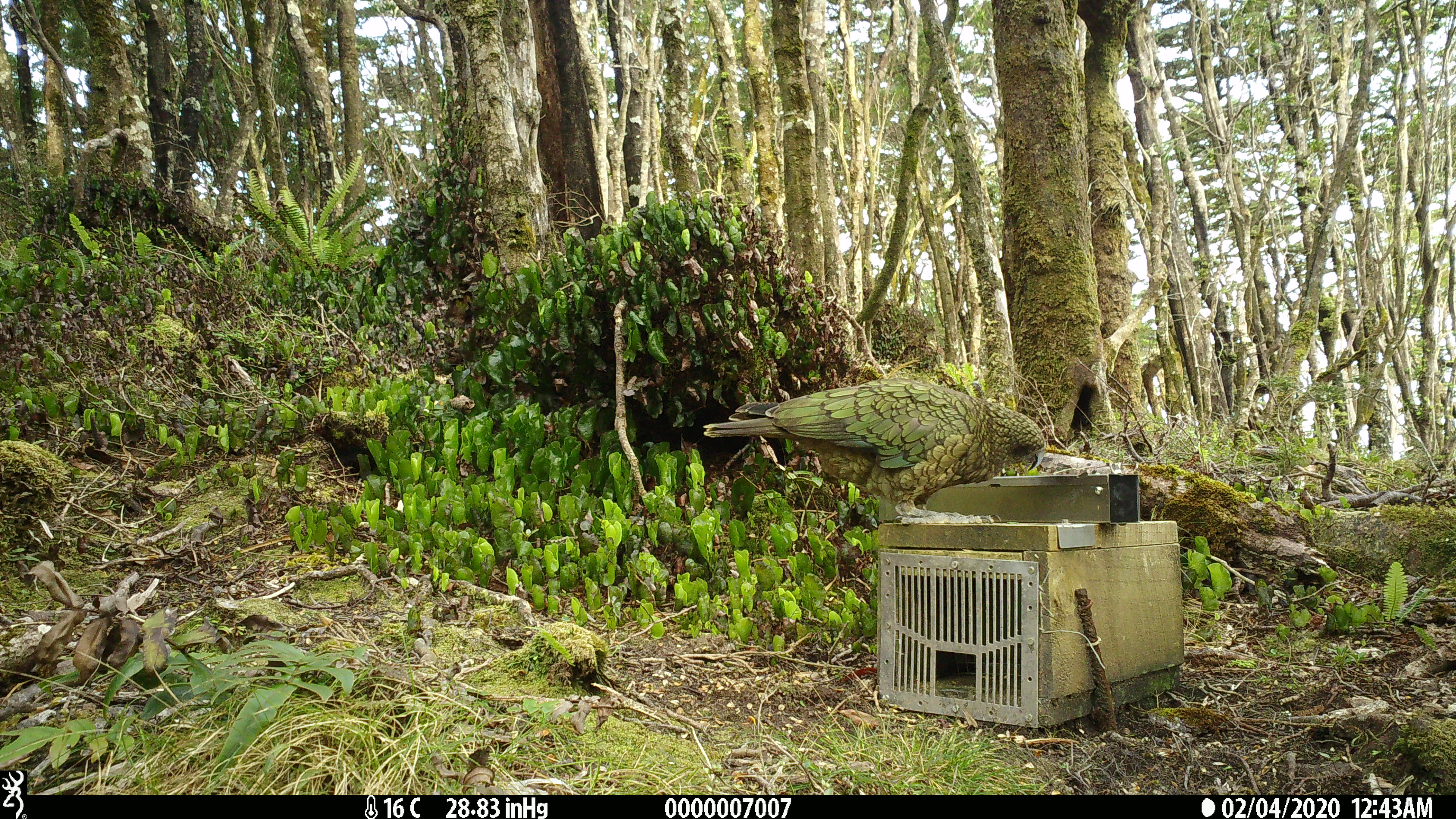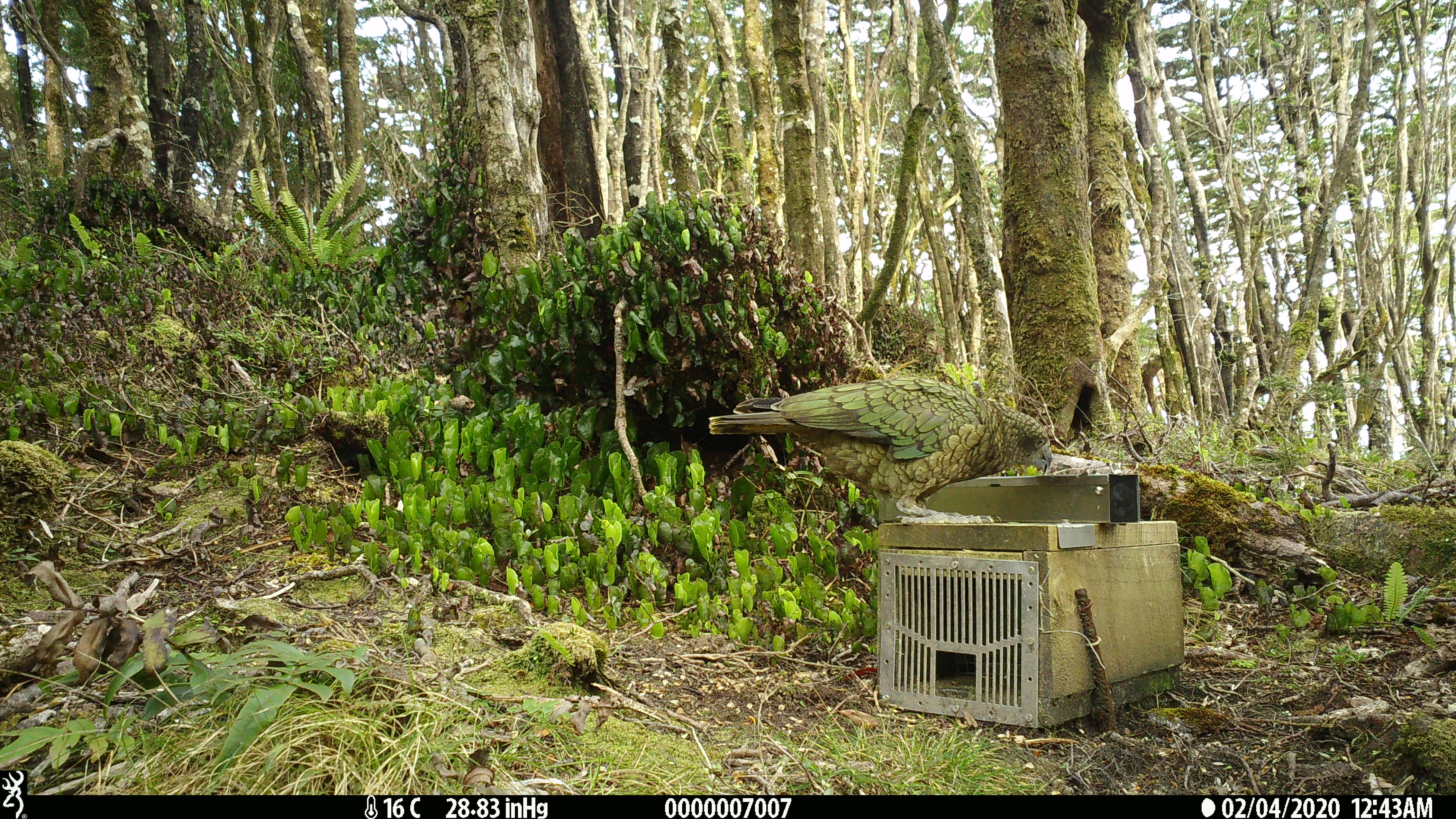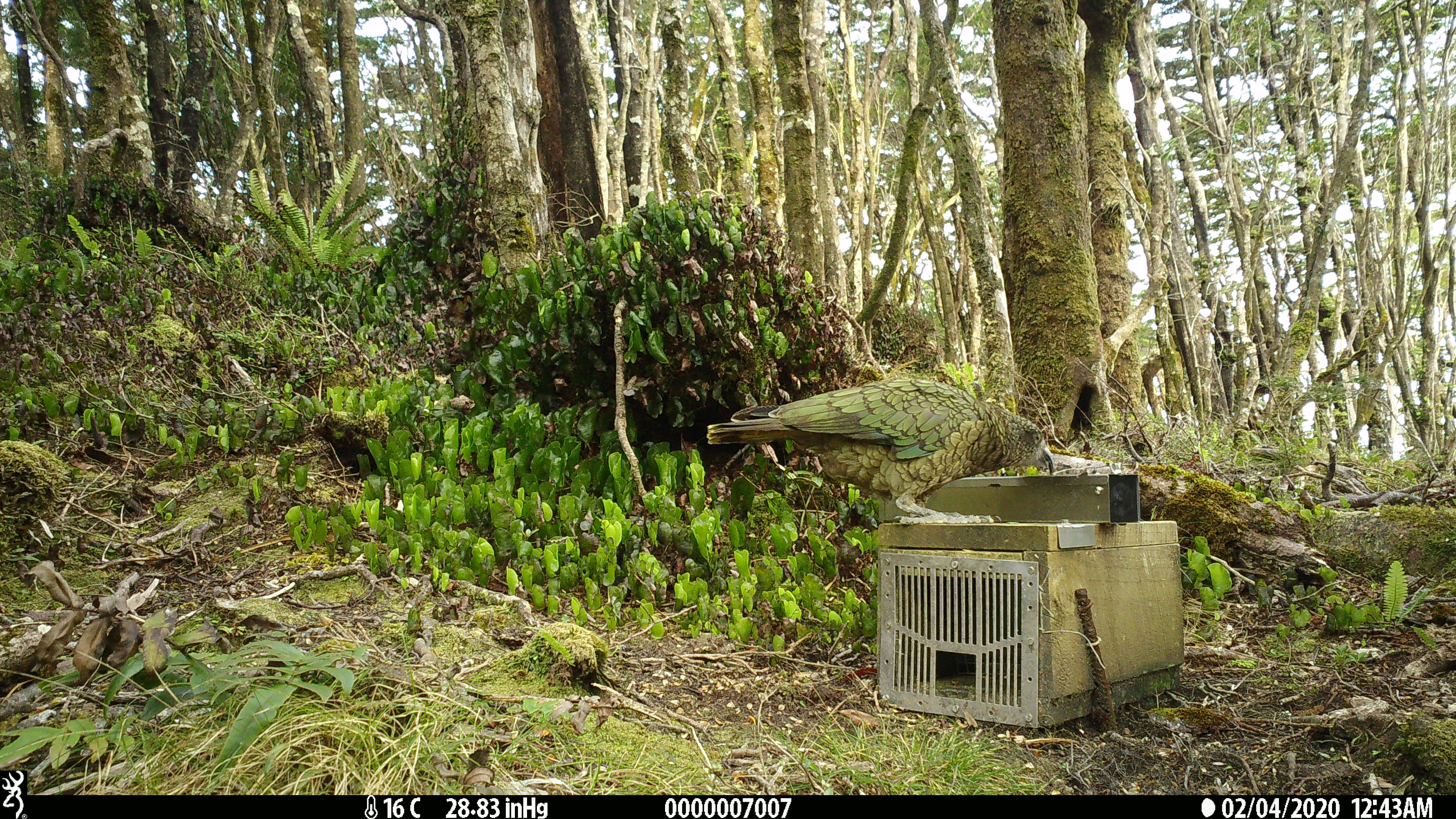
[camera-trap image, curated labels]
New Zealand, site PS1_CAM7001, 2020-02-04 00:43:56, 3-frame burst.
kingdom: Animalia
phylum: Chordata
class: Aves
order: Psittaciformes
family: Strigopidae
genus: Nestor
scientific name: Nestor notabilis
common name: kea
Kea (Nestor notabilis).